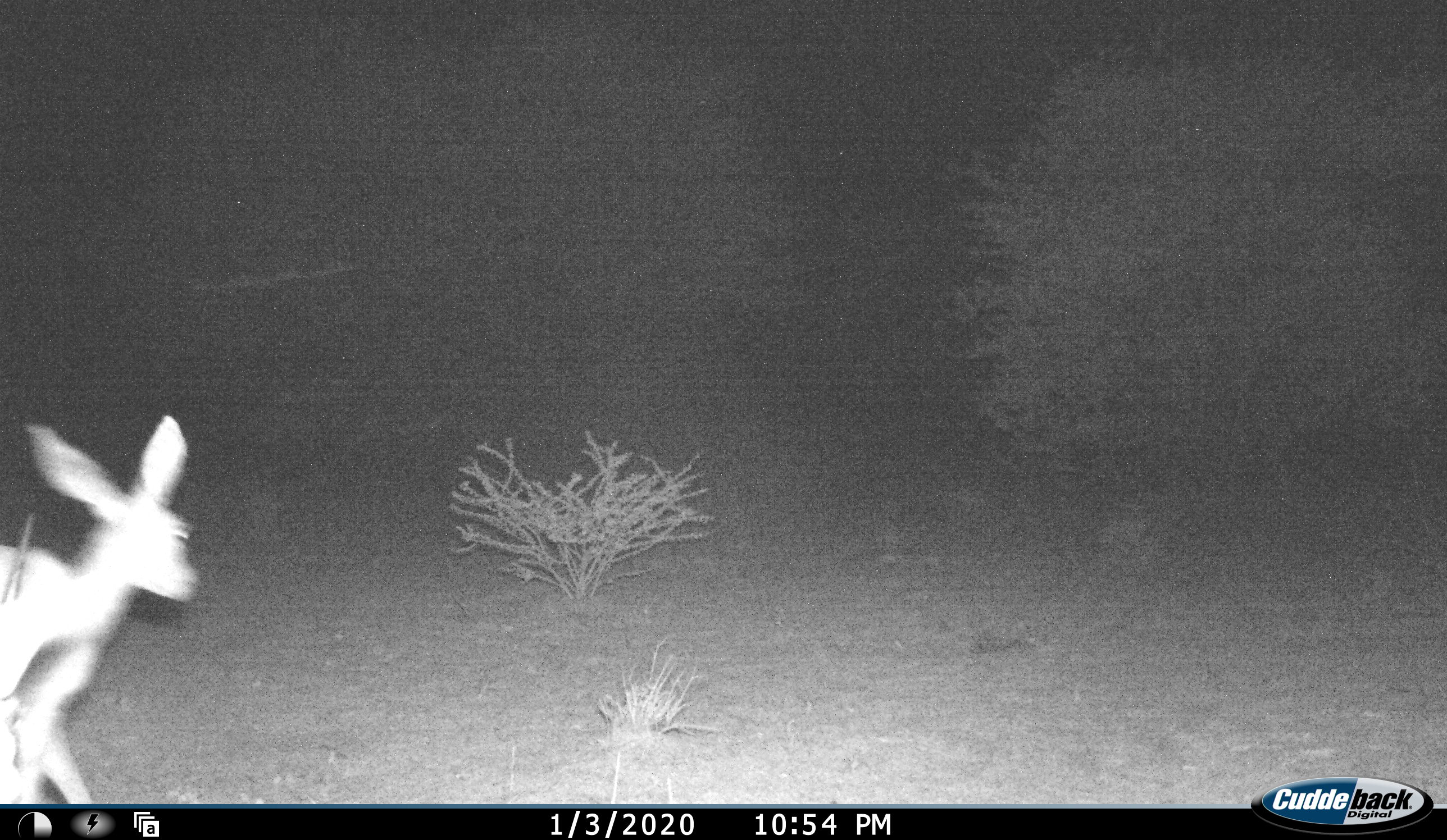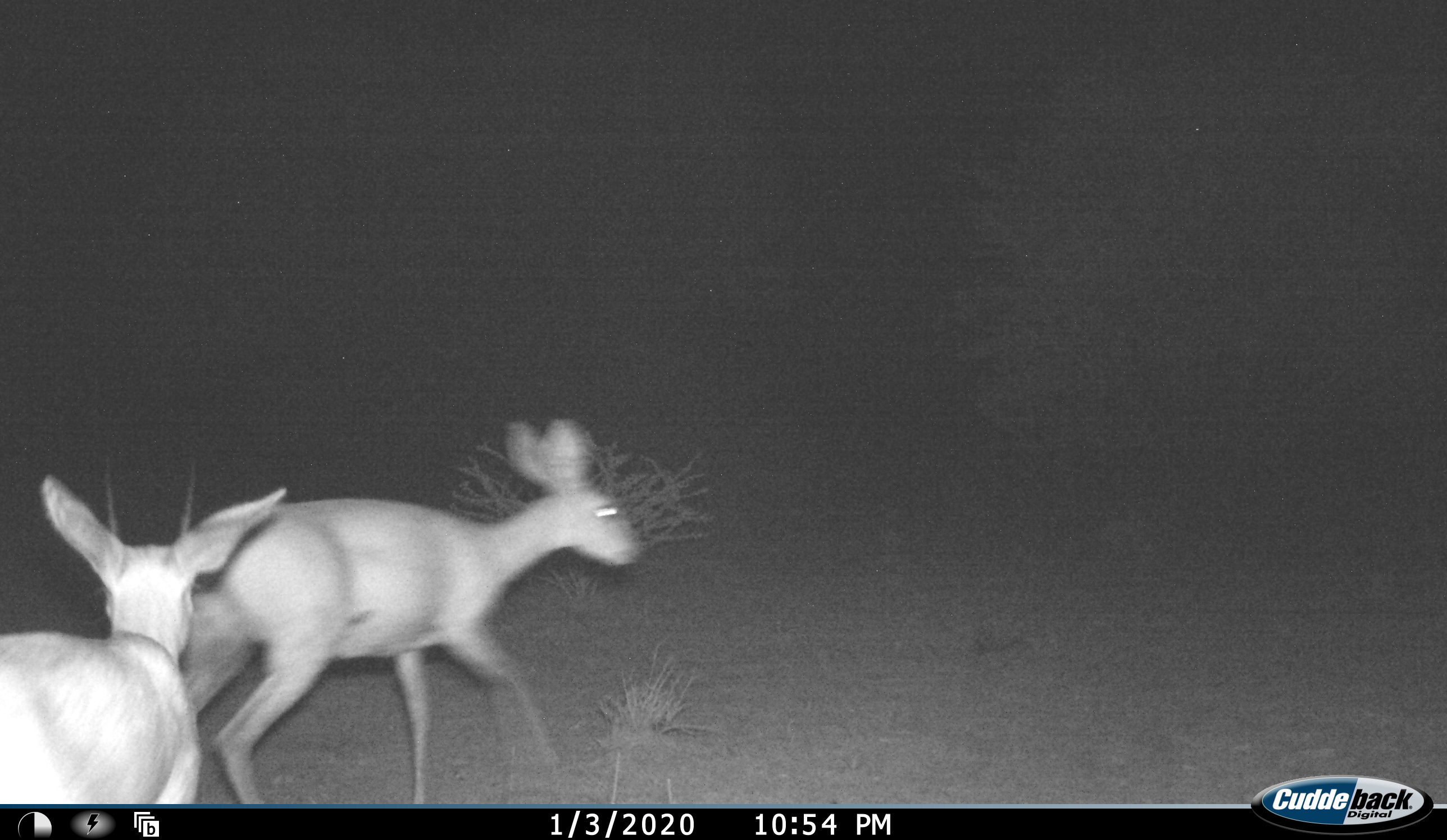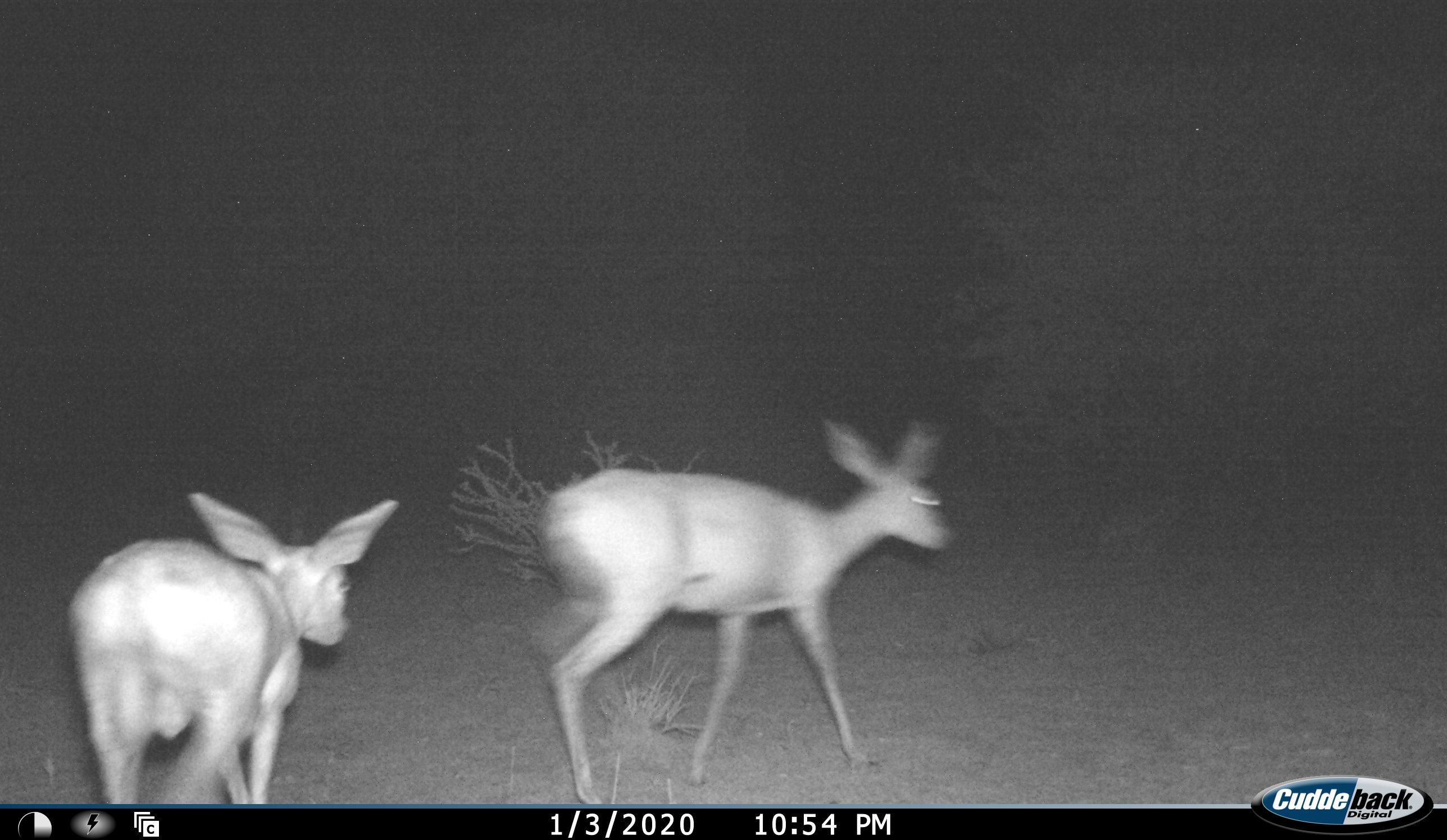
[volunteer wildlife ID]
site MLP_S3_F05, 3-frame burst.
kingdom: Animalia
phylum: Chordata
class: Mammalia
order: Artiodactyla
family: Bovidae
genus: Raphicerus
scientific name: Raphicerus campestris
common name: steenbok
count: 2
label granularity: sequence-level